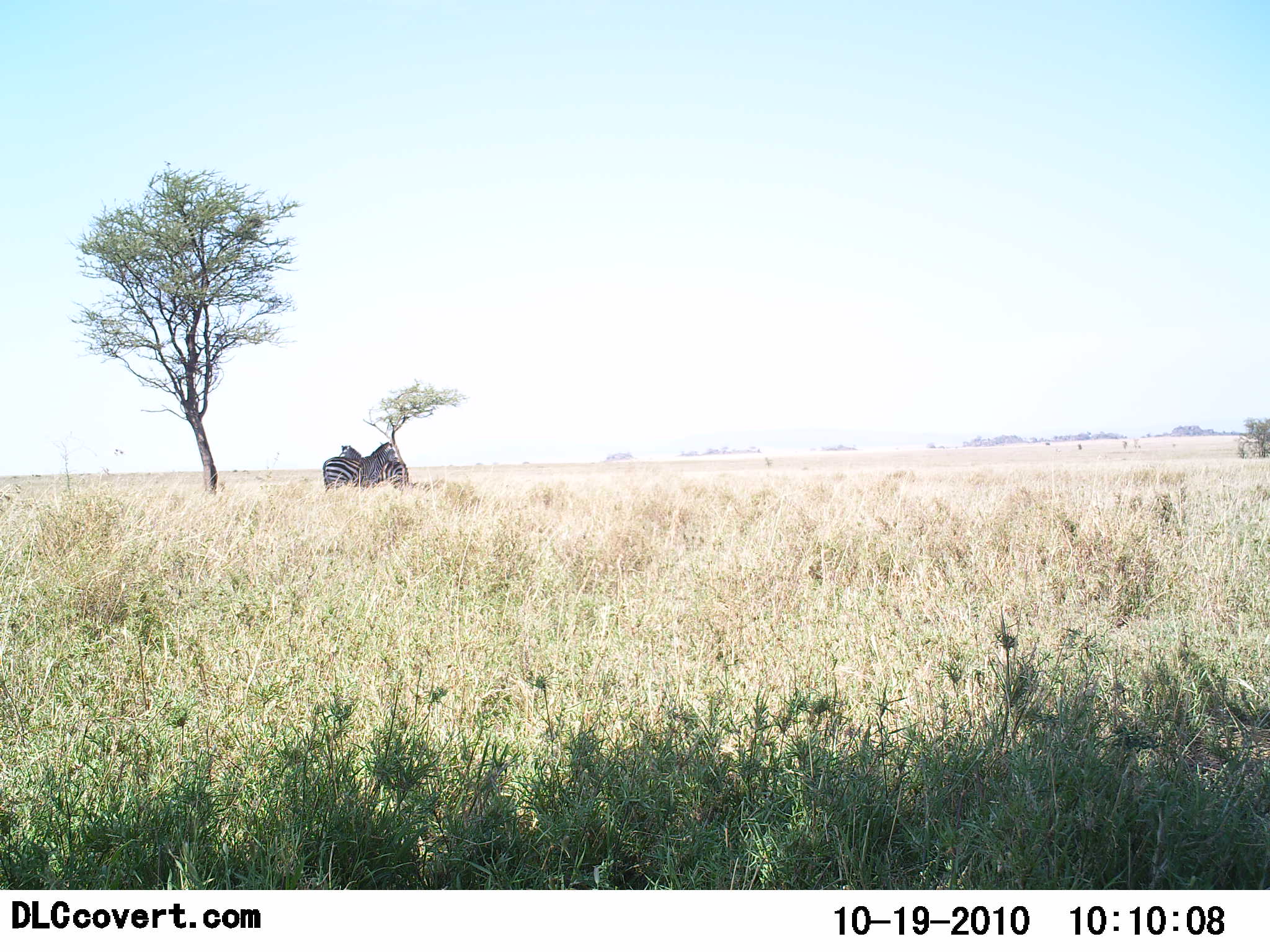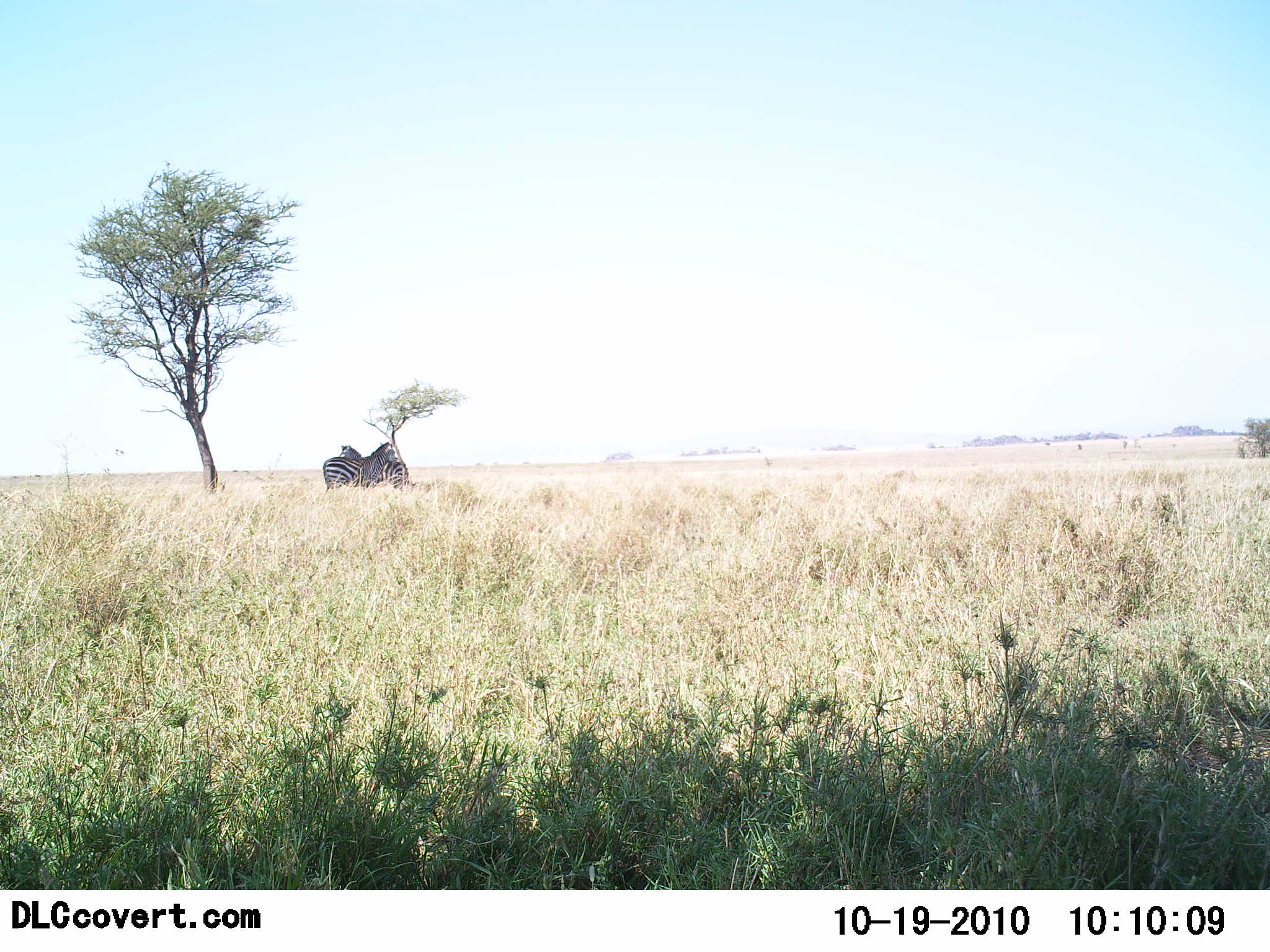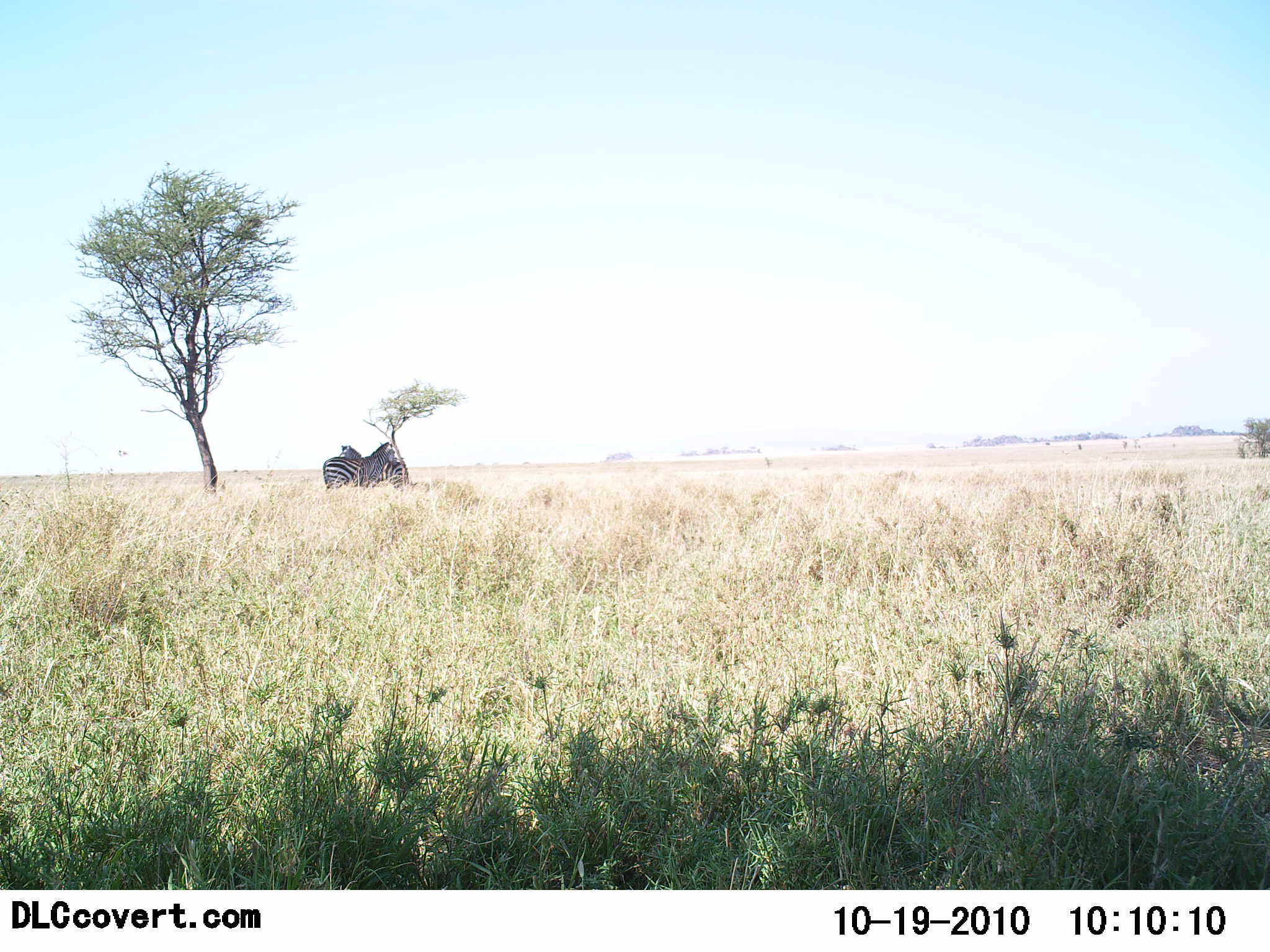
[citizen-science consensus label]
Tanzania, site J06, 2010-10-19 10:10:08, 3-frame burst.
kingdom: Animalia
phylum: Chordata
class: Mammalia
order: Perissodactyla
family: Equidae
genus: Equus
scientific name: Equus quagga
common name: plains zebra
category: zebra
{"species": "zebra (plains zebra) (Equus quagga)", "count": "2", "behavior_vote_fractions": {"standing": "93%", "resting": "7%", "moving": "0%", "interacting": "13%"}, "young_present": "0%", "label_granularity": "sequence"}